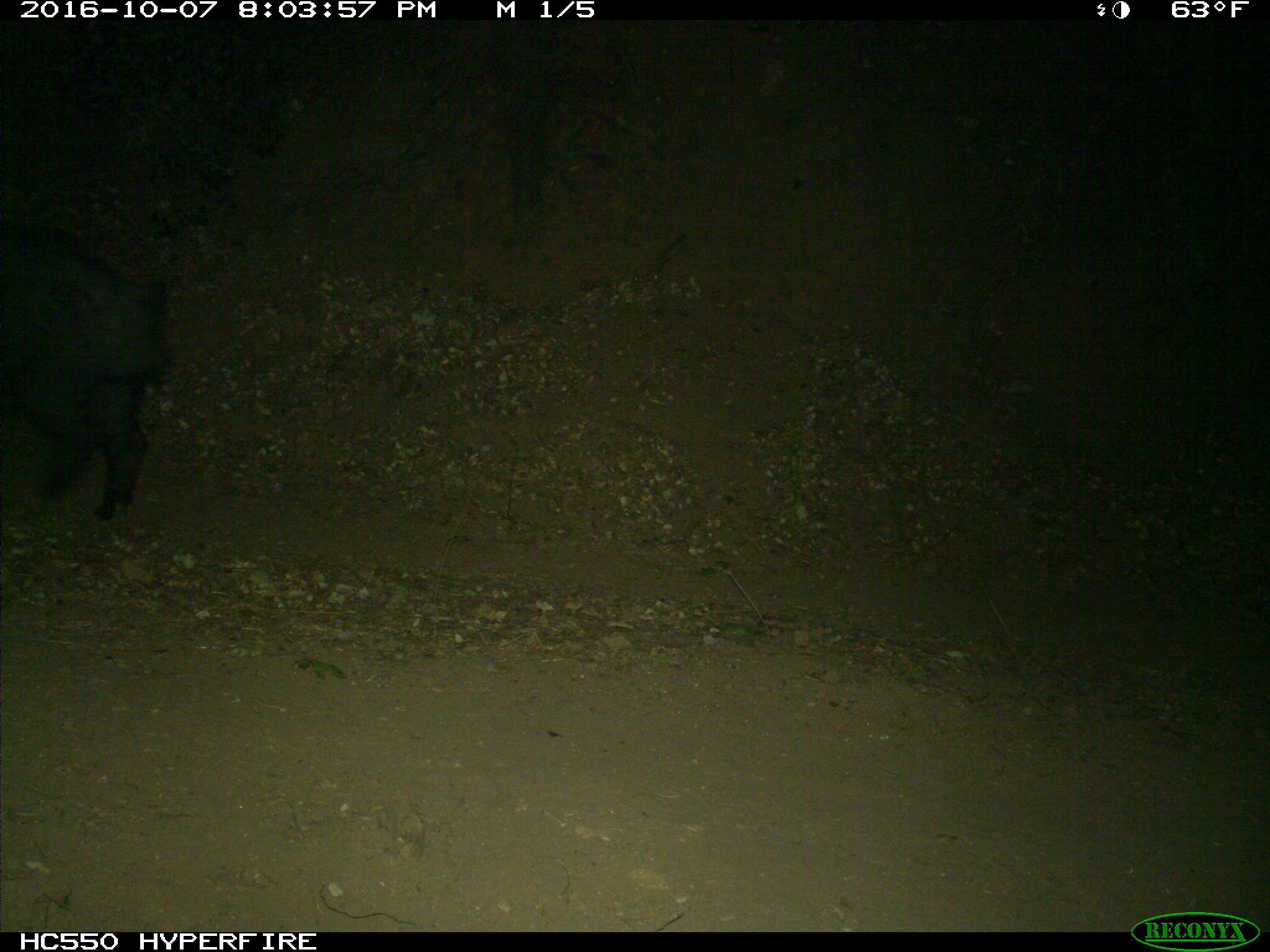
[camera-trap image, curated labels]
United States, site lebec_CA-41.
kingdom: Animalia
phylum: Chordata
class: Mammalia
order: Artiodactyla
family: Suidae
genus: Sus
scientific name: Sus scrofa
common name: wild boar